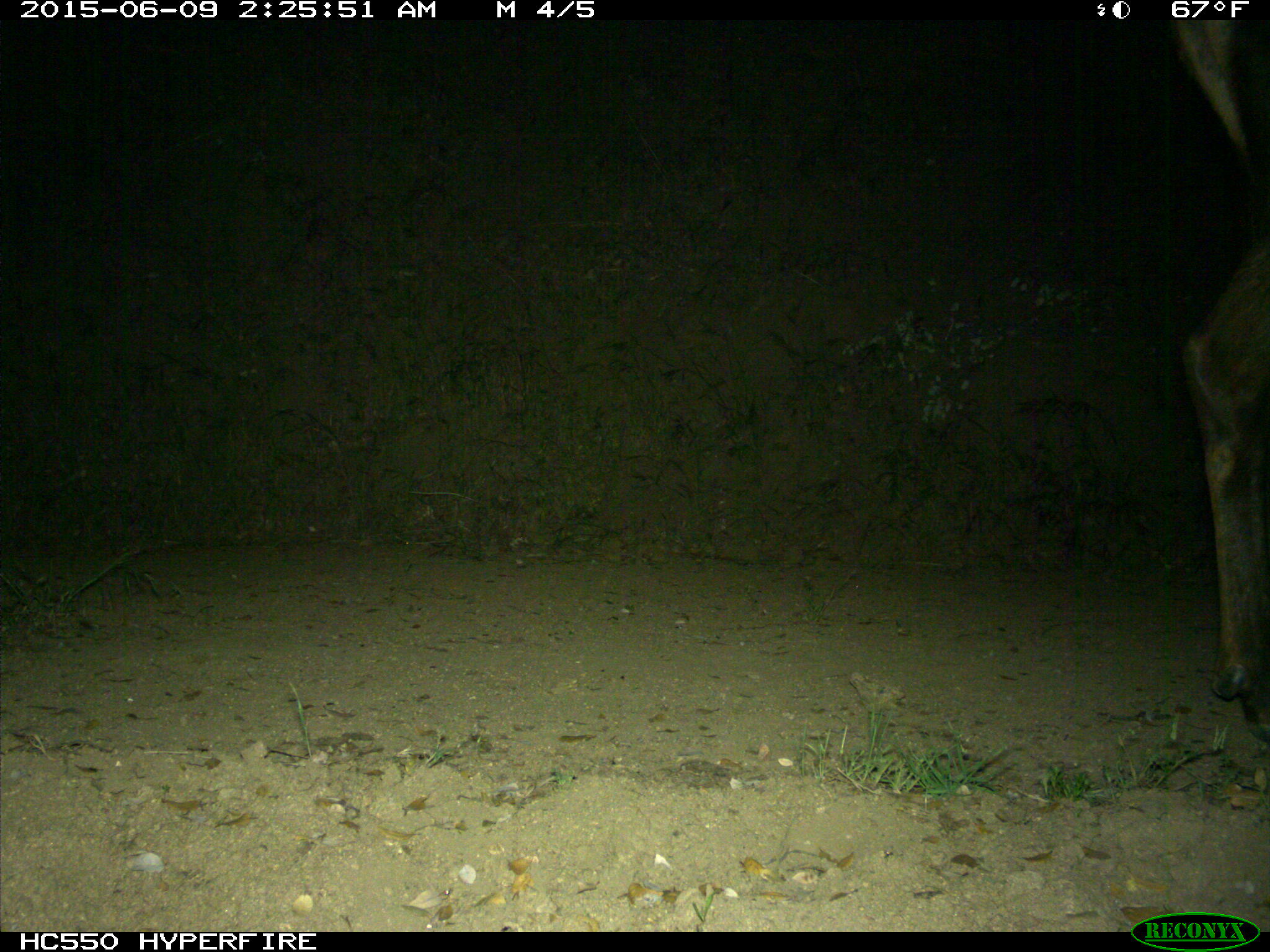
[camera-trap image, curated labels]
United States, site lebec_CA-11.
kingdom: Animalia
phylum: Chordata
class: Mammalia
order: Artiodactyla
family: Cervidae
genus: Cervus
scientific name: Cervus canadensis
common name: elk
Cervus canadensis (elk).